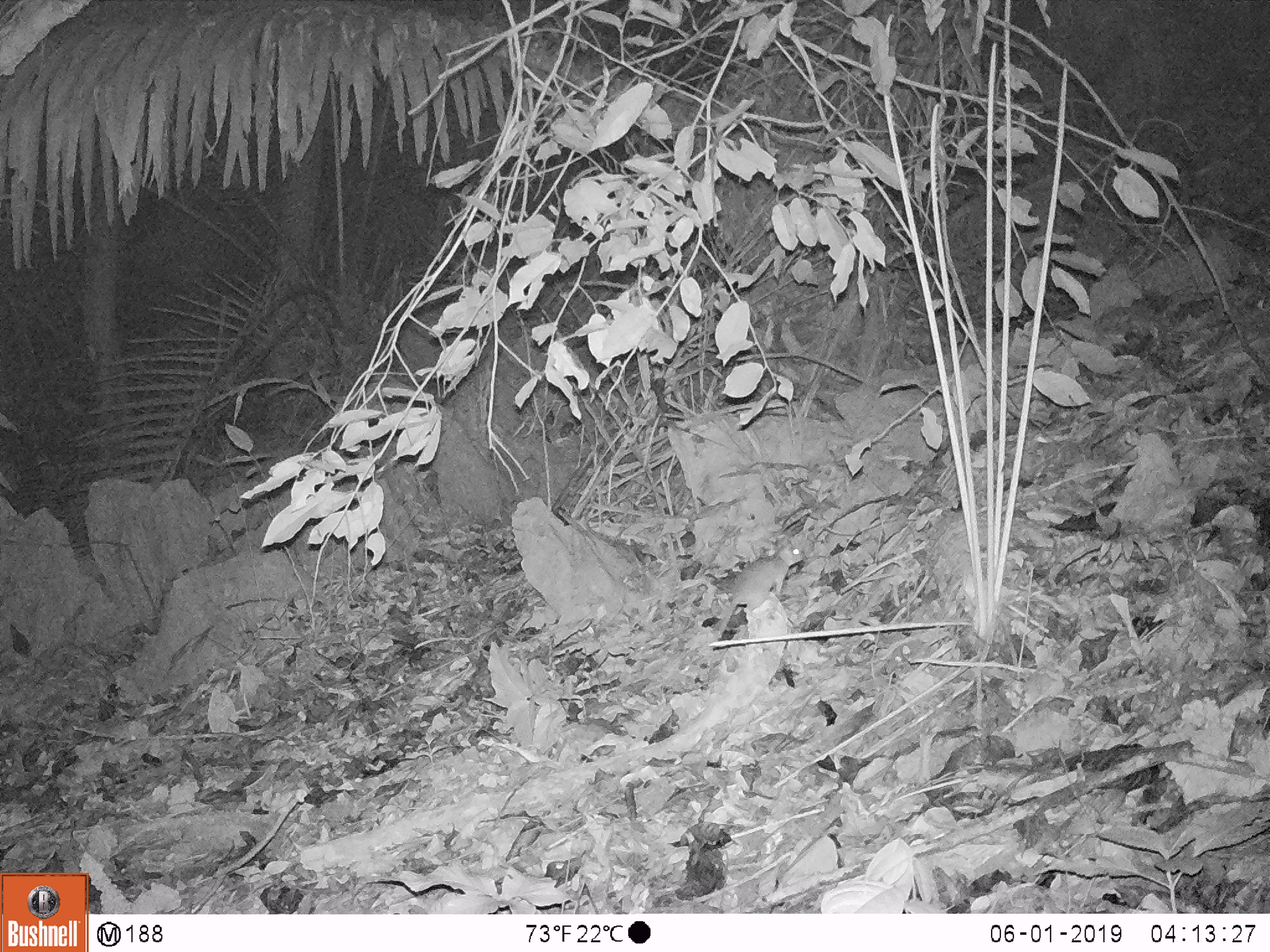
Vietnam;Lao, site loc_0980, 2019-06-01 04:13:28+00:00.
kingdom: Animalia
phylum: Chordata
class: Mammalia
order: Rodentia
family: Muridae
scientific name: Muridae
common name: old-world mice and rats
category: unidentified murid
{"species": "unidentified murid (old-world mice and rats) (Muridae)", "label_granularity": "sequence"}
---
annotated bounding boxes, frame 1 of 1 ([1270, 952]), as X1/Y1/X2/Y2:
unidentified murid: 713/542/804/641